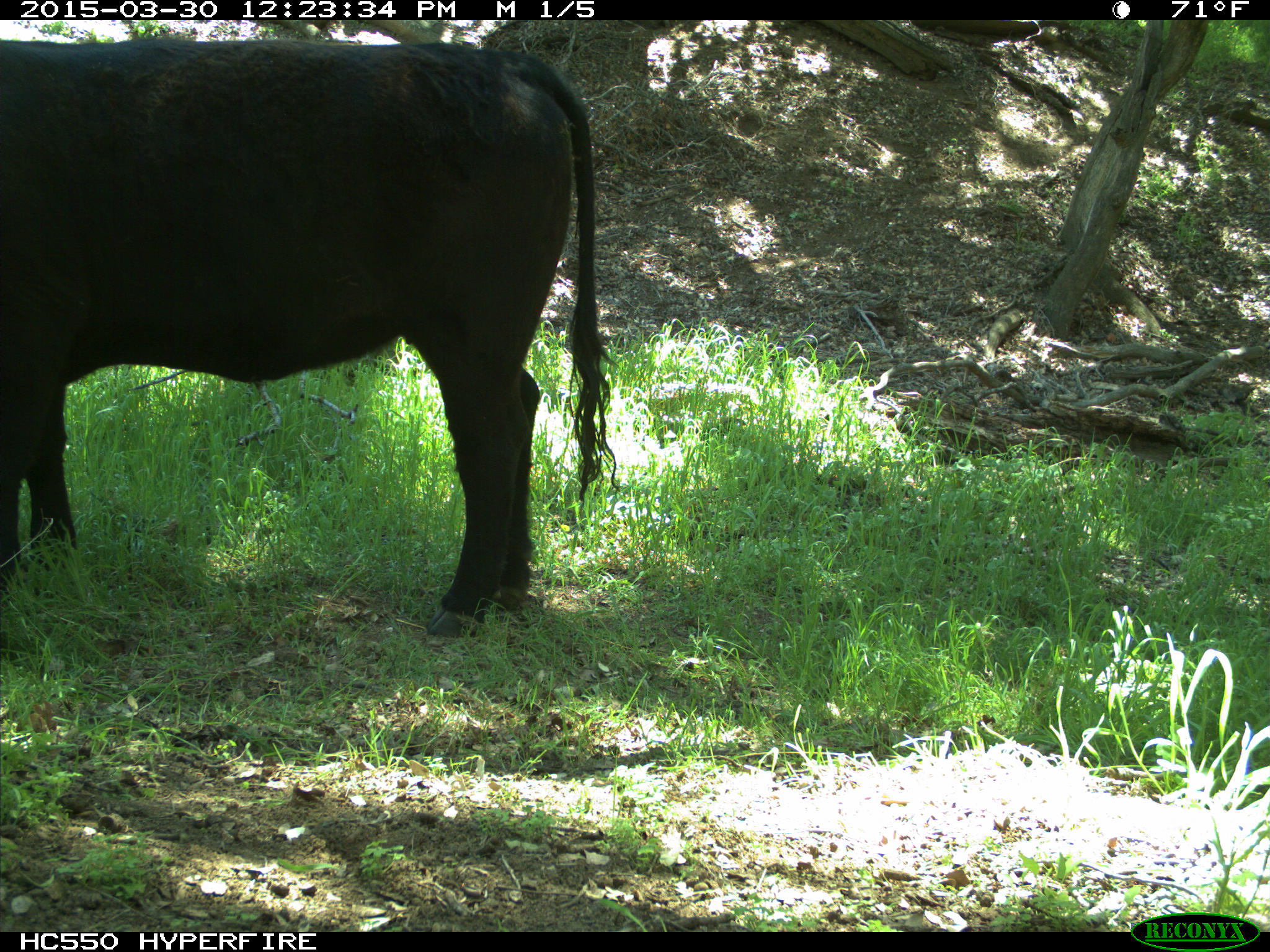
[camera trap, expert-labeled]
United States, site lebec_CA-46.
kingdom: Animalia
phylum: Chordata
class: Mammalia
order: Artiodactyla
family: Bovidae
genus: Bos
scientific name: Bos taurus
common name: domestic cow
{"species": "Bos taurus (domestic cow)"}